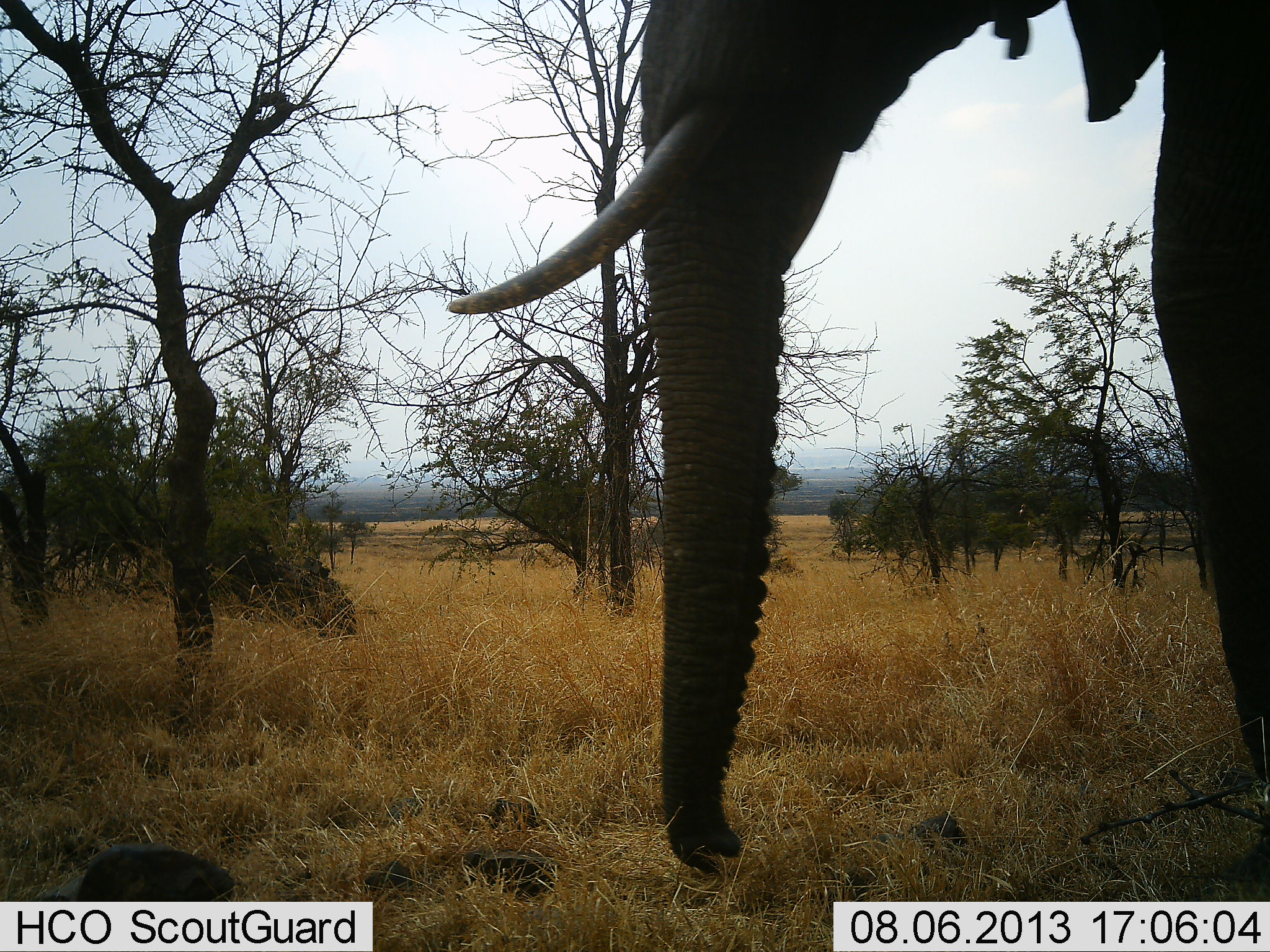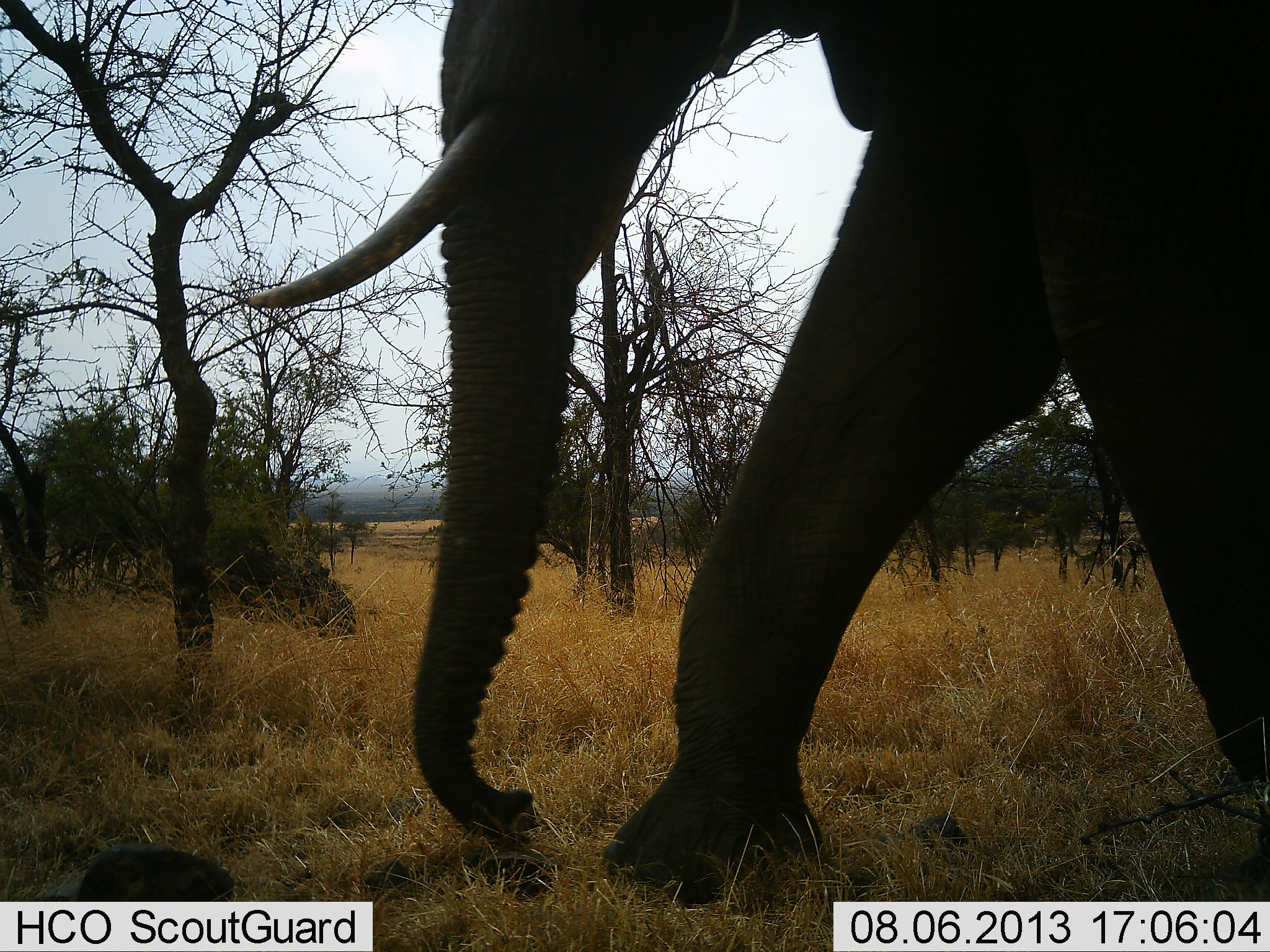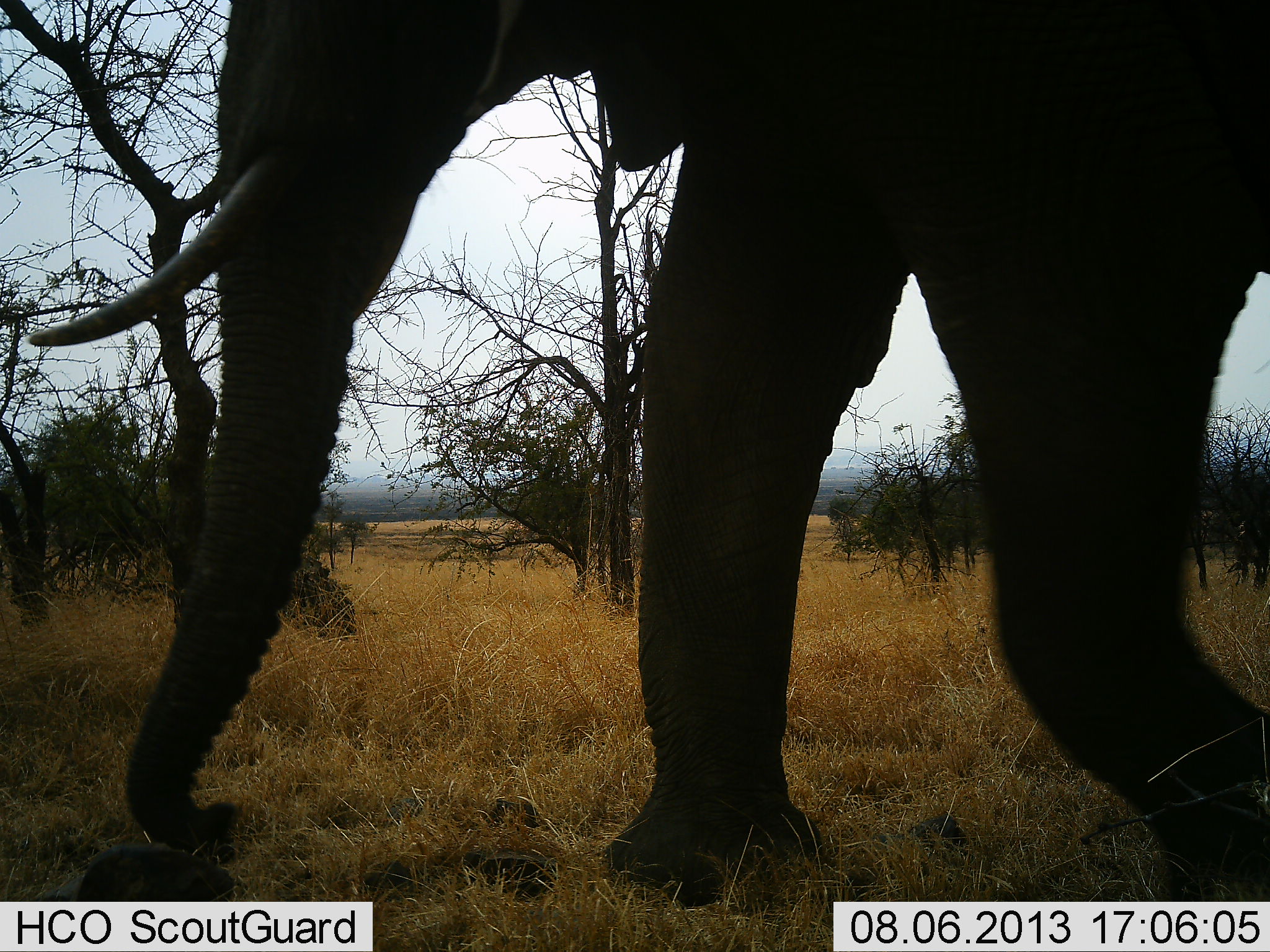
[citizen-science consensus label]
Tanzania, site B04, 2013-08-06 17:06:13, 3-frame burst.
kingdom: Animalia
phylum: Chordata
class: Mammalia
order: Proboscidea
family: Elephantidae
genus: Loxodonta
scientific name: Loxodonta africana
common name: african bush elephant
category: elephant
Elephant (african bush elephant) (Loxodonta africana), count 1. Behavior (volunteer vote fractions): standing 7%, resting 0%, moving 93%, interacting 0%. Young present (vote fraction): 0%. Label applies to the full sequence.